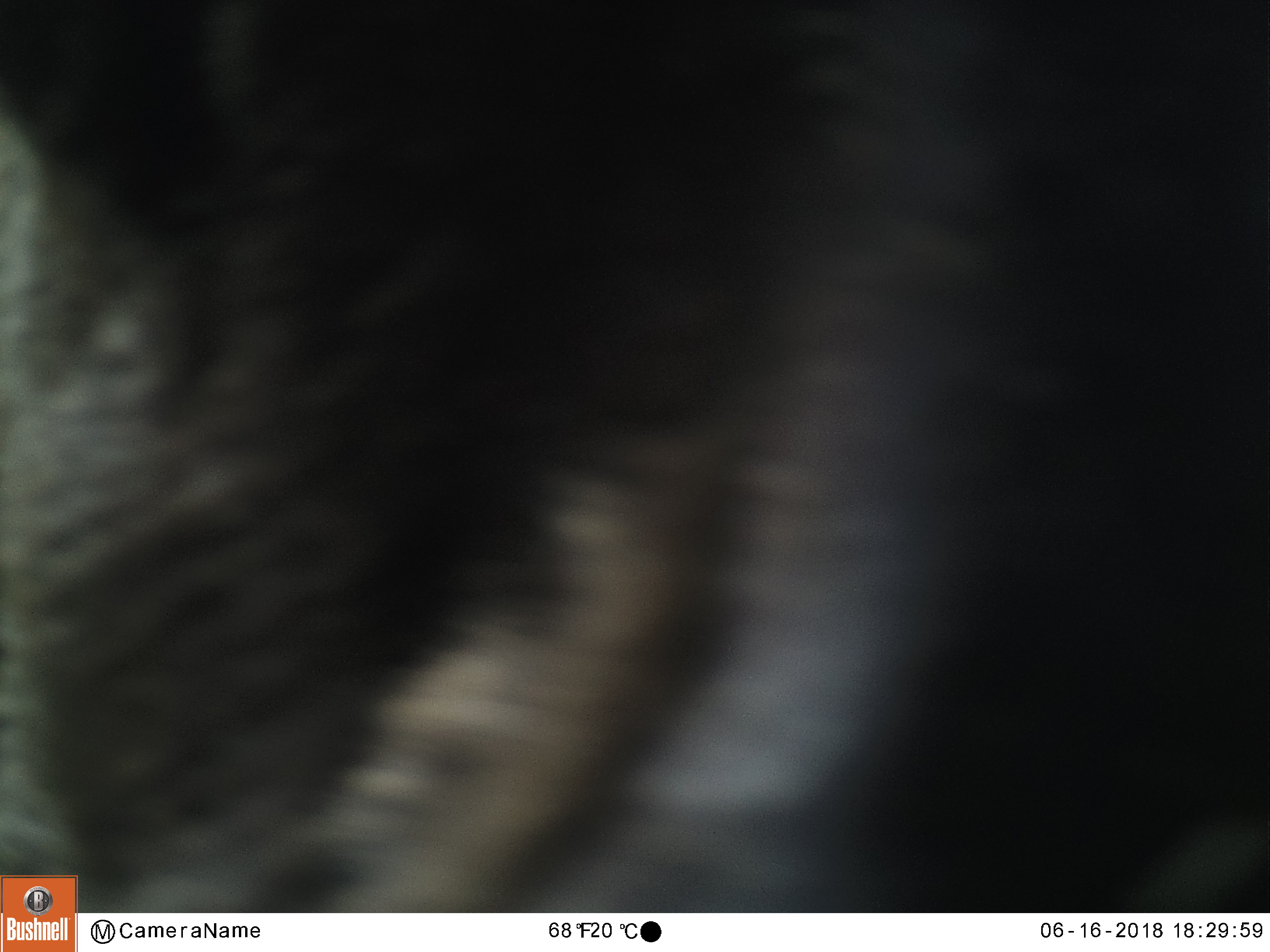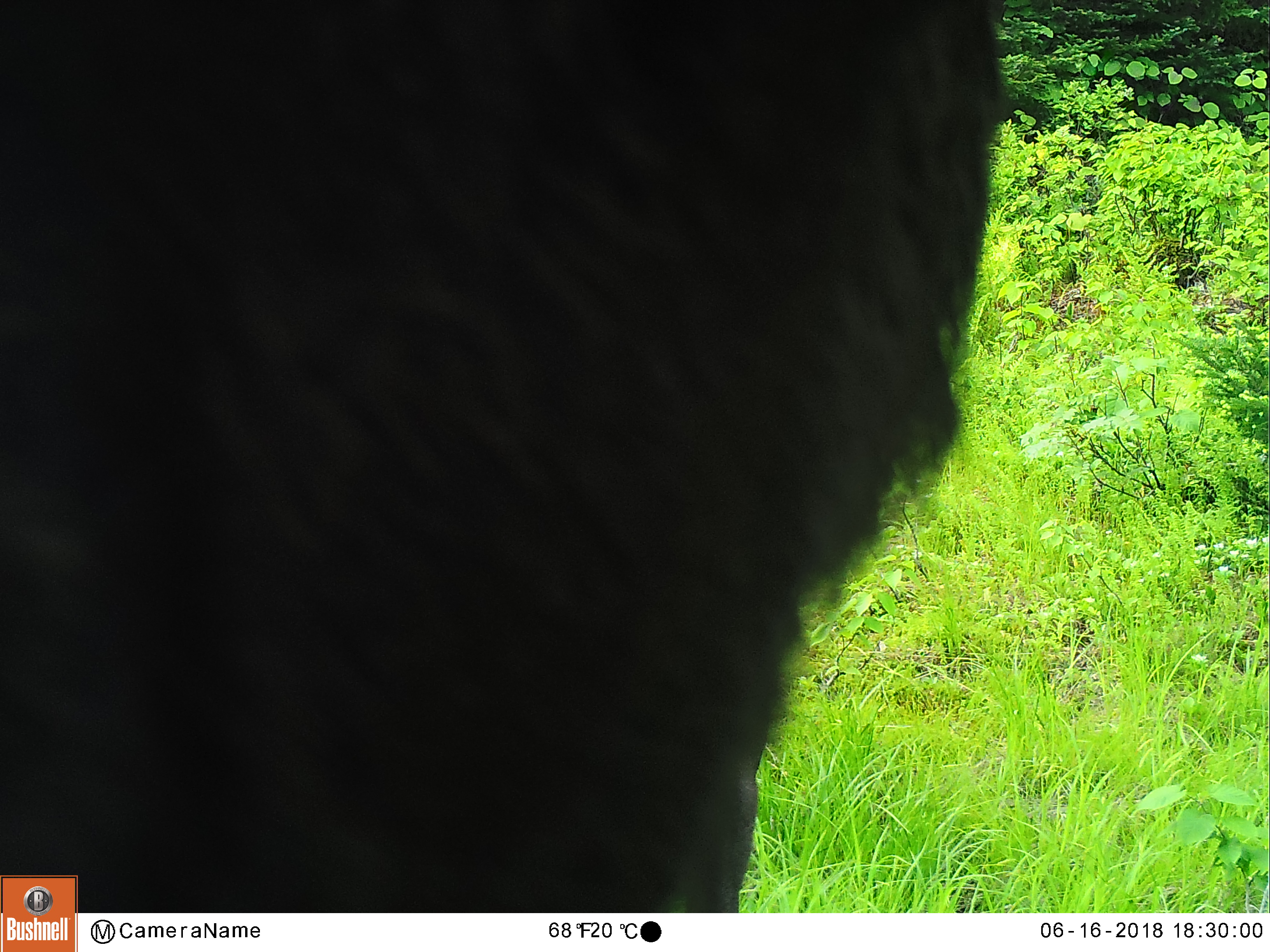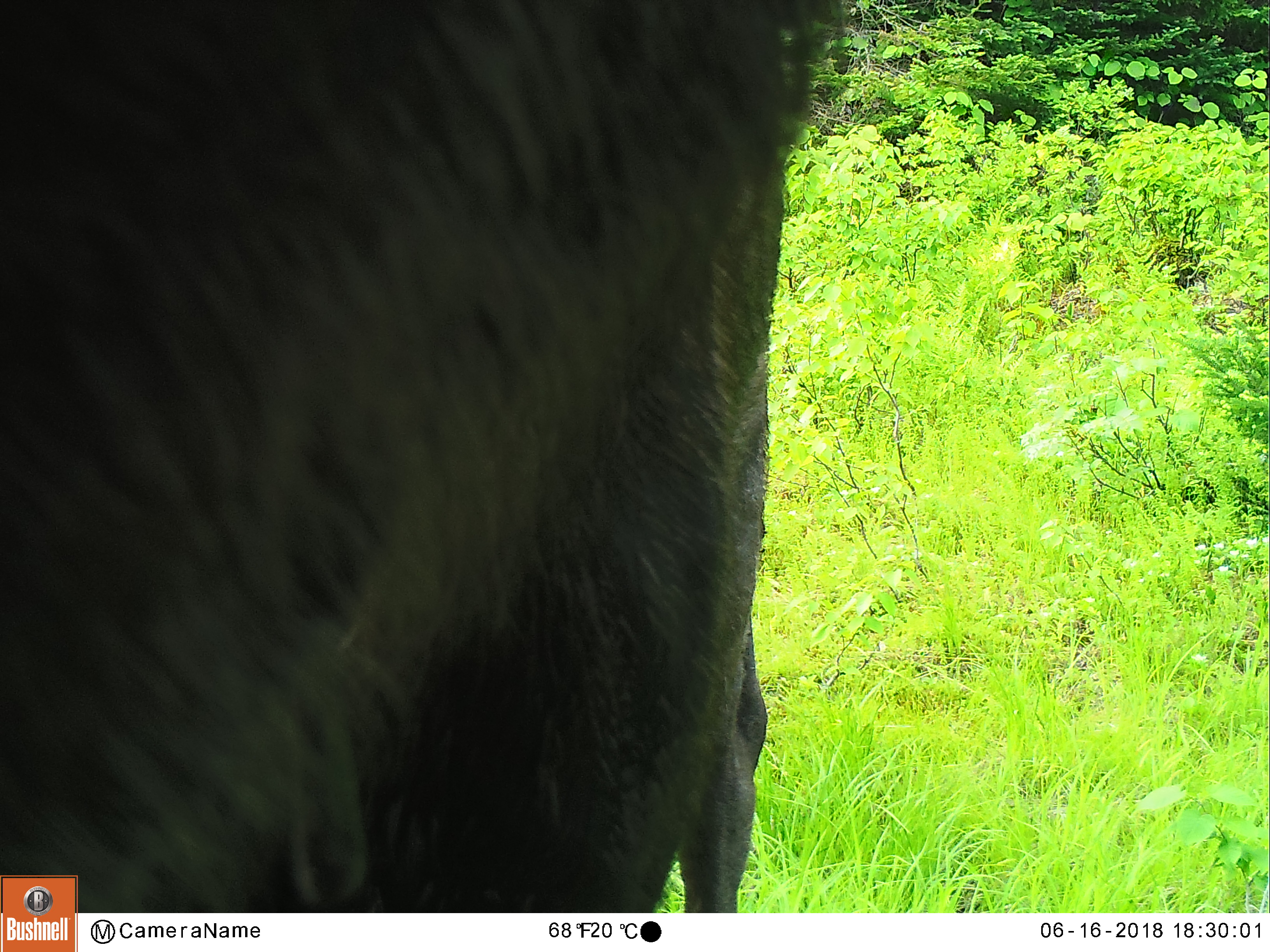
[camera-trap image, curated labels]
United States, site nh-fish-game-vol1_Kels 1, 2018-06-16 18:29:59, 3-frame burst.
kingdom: Animalia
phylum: Chordata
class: Mammalia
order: Artiodactyla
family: Cervidae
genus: Alces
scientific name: Alces alces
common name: moose